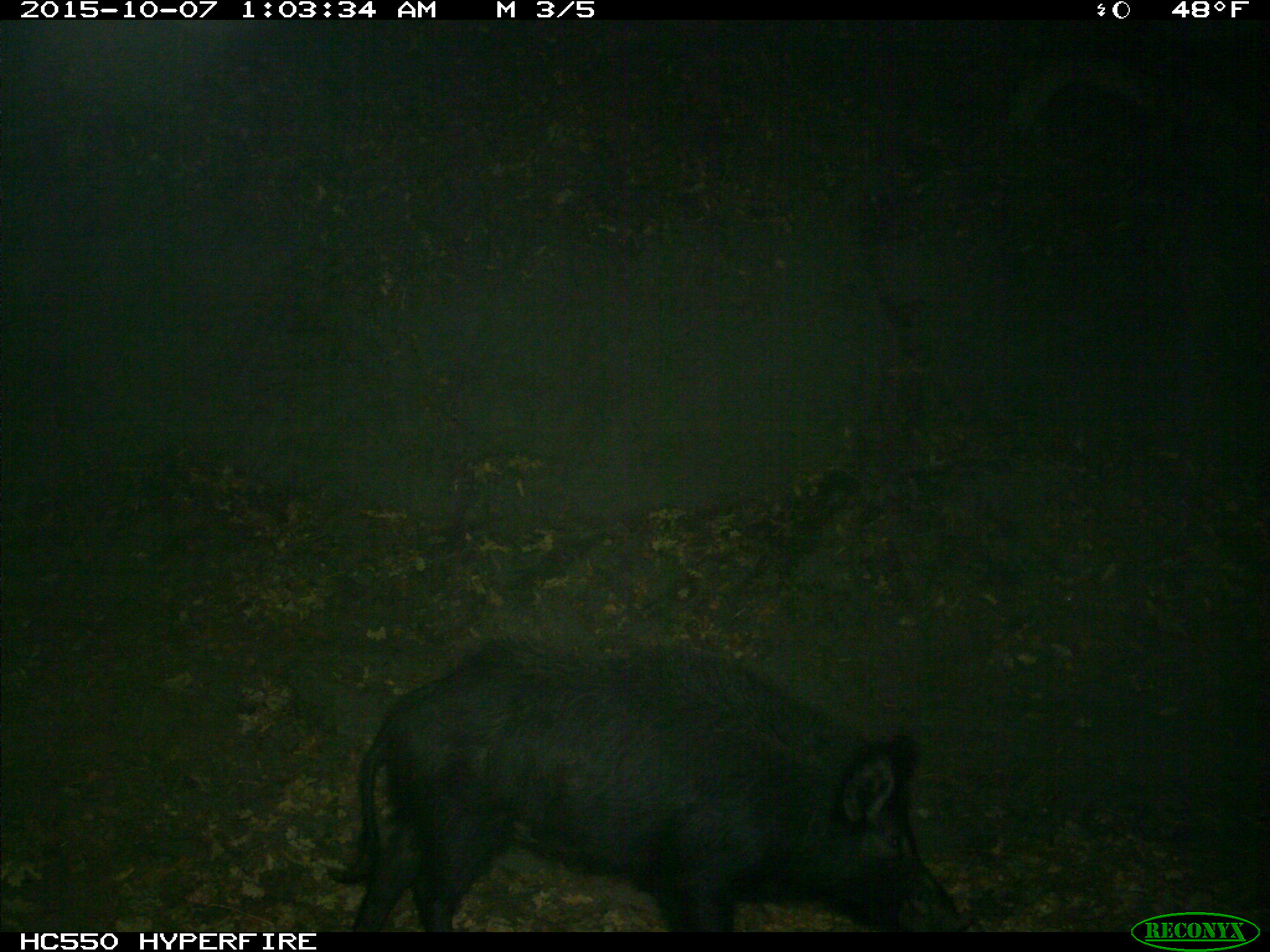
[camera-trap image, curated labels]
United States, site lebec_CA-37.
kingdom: Animalia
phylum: Chordata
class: Mammalia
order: Artiodactyla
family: Suidae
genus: Sus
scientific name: Sus scrofa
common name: wild boar